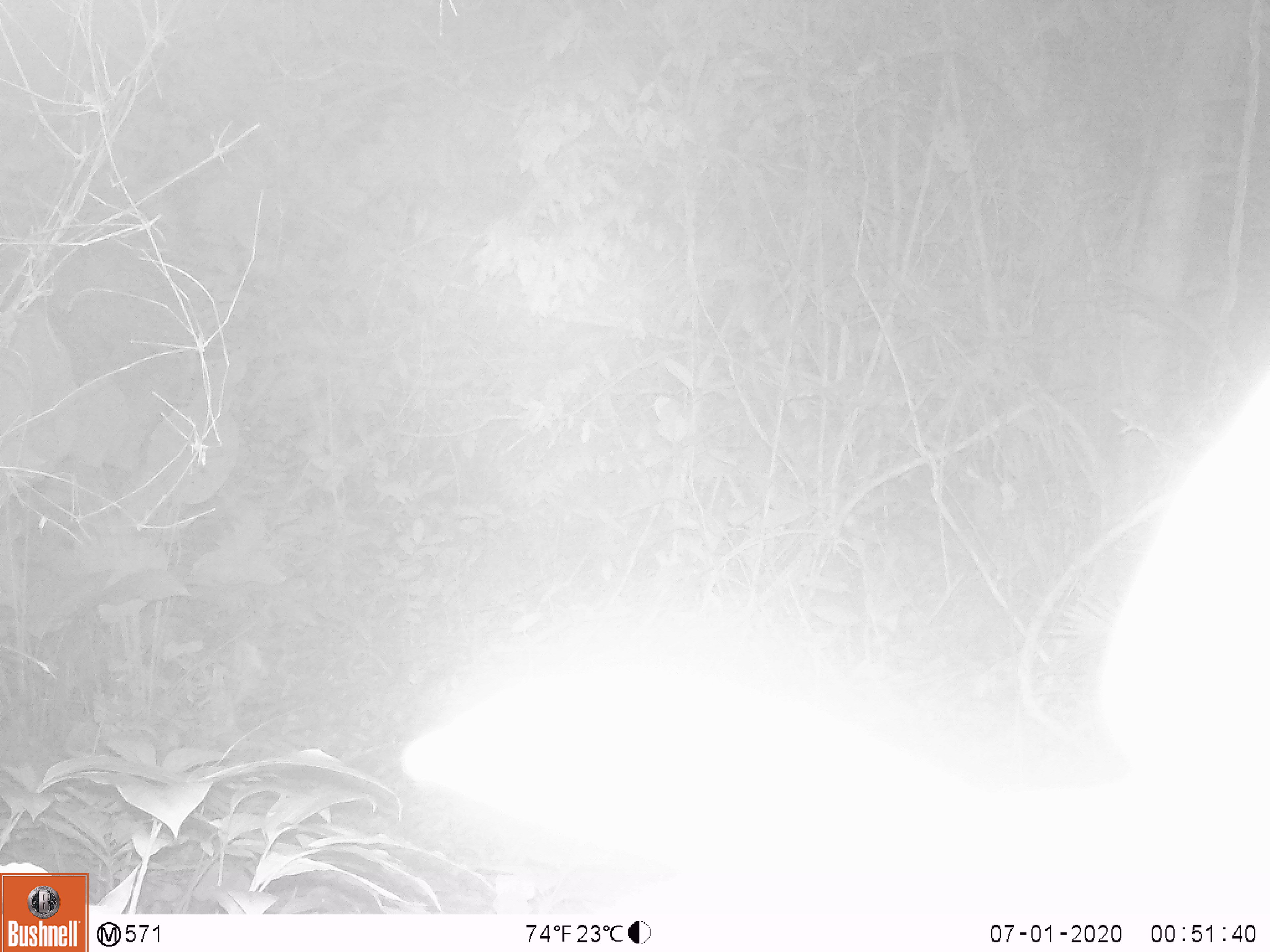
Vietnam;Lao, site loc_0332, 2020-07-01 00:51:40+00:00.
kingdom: Animalia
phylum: Chordata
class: Mammalia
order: Artiodactyla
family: Bovidae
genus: Capricornis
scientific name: Capricornis sumatraensis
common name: chinese serow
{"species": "chinese serow (Capricornis sumatraensis)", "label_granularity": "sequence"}